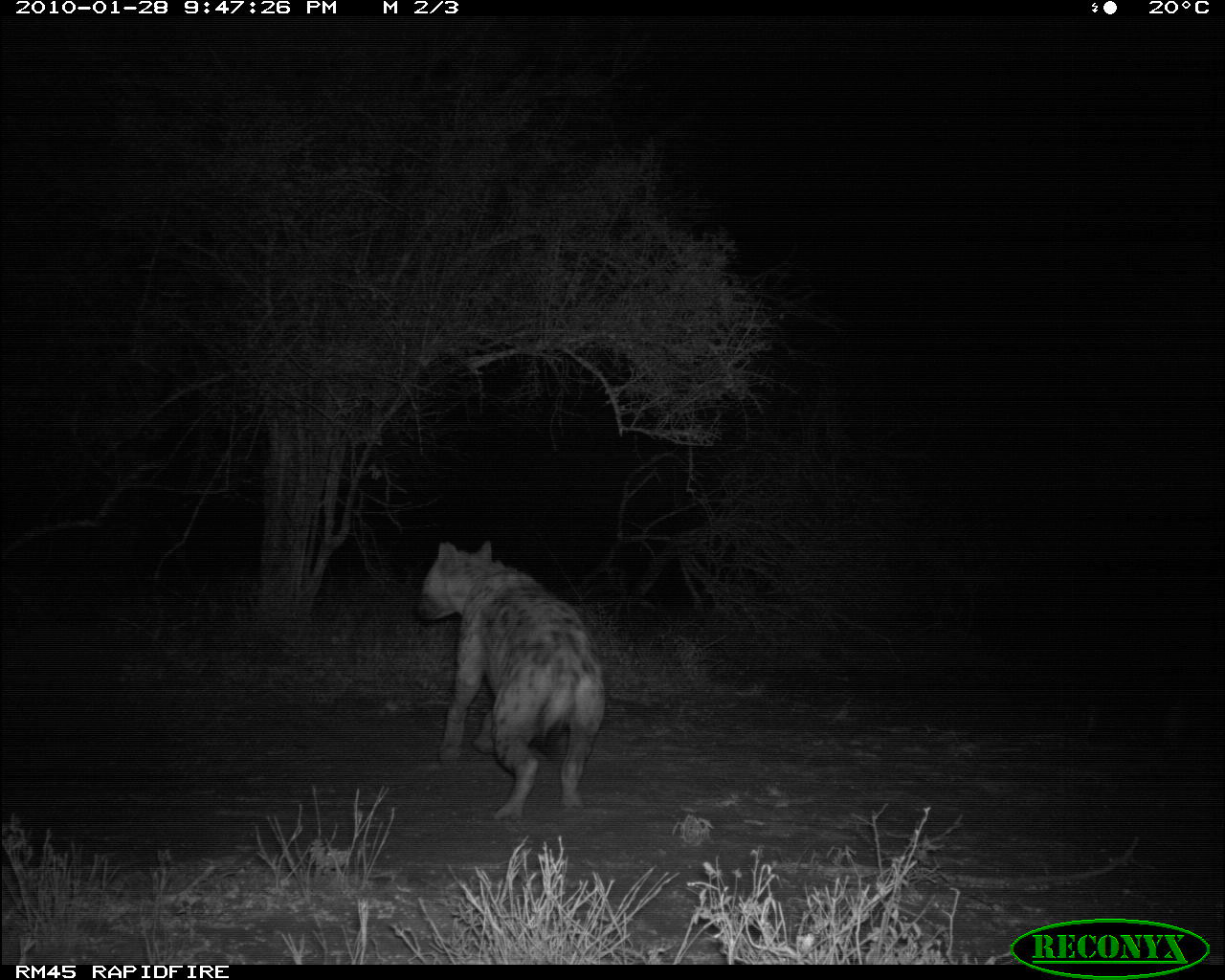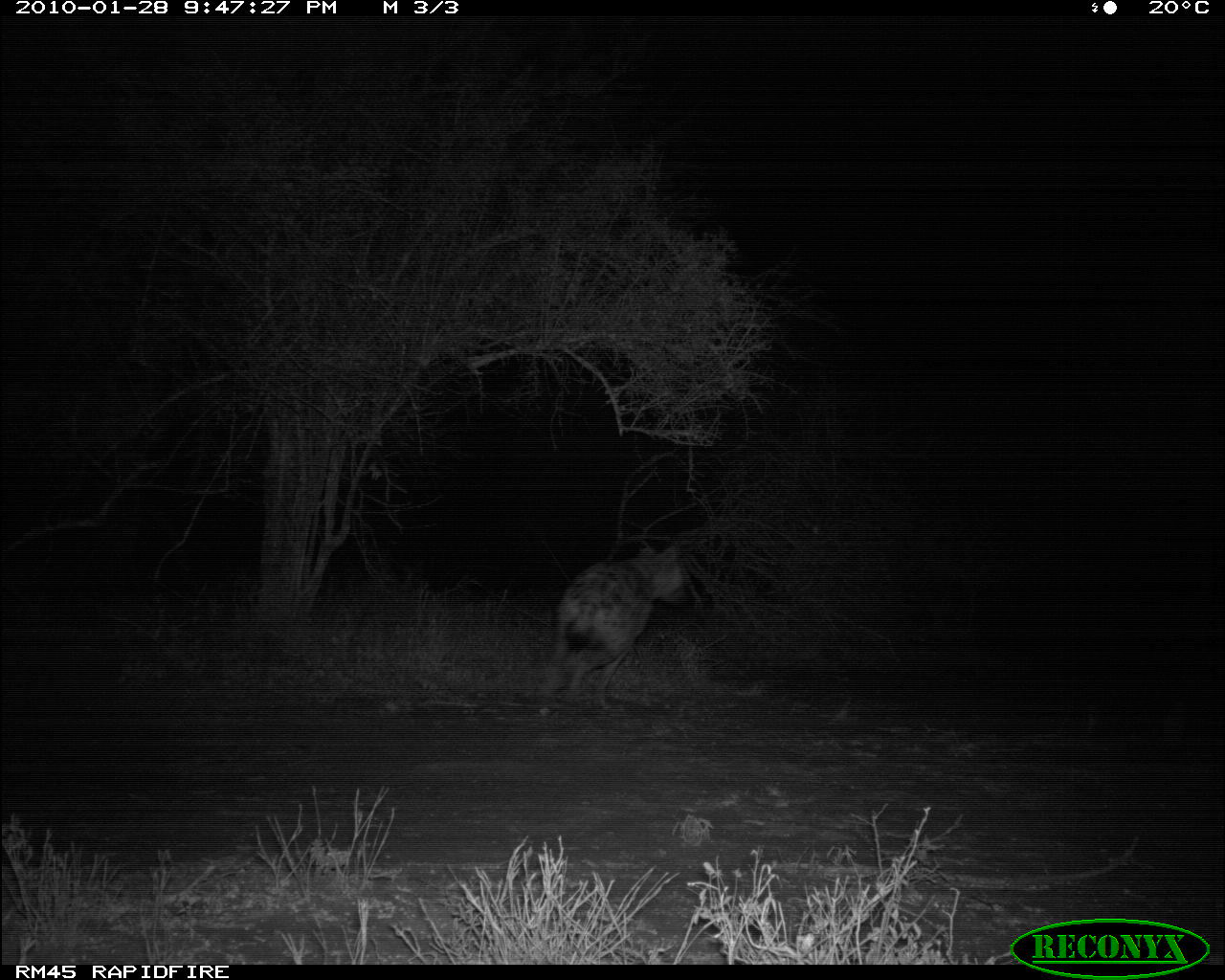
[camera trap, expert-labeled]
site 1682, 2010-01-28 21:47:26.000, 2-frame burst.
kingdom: Animalia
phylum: Chordata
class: Mammalia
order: Carnivora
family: Hyaenidae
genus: Crocuta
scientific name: Crocuta crocuta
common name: spotted hyena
Crocuta crocuta (spotted hyena), count 1.